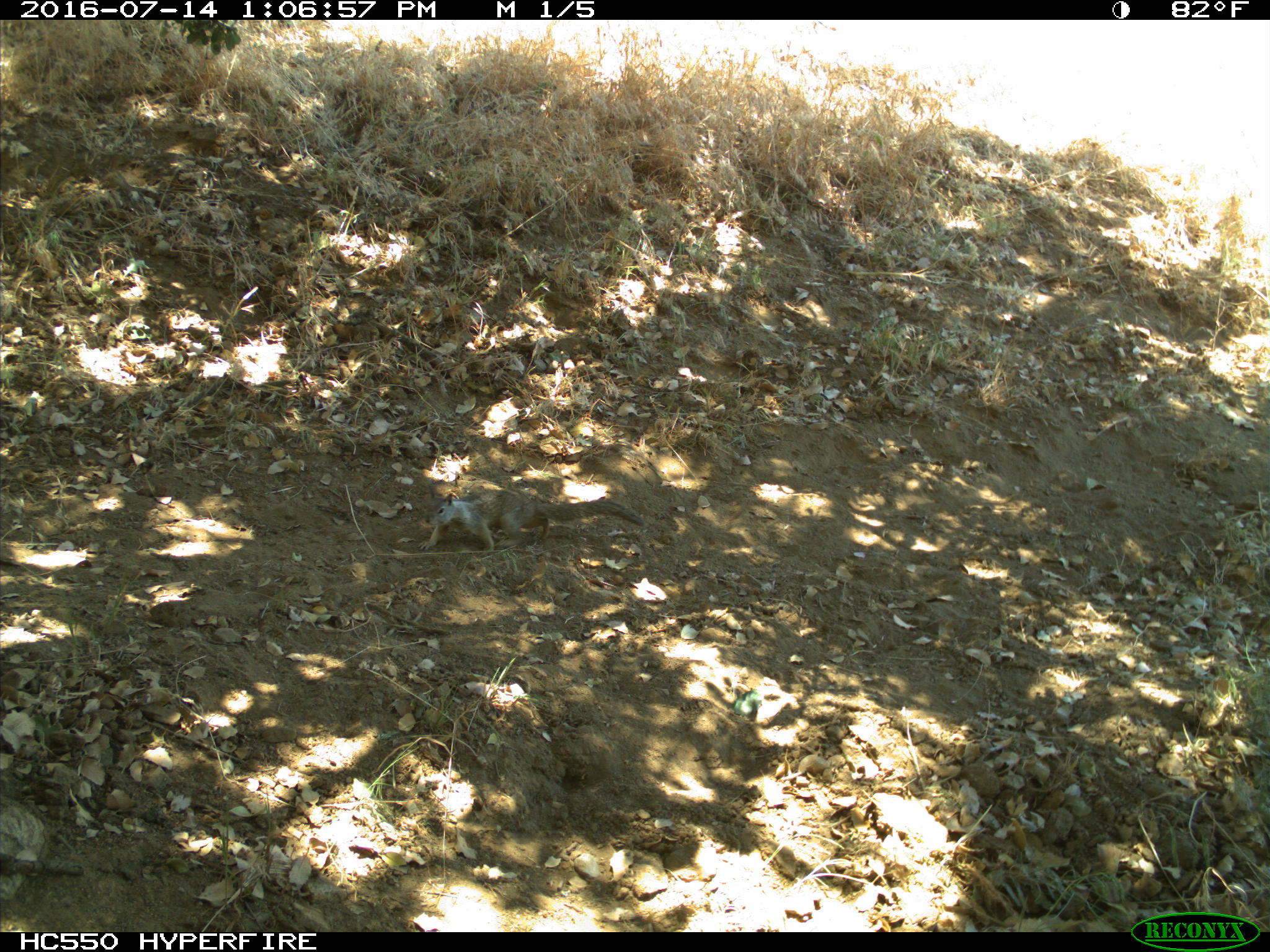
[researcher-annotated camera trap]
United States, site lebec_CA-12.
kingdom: Animalia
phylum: Chordata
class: Mammalia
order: Rodentia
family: Sciuridae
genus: Otospermophilus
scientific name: Otospermophilus beecheyi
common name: california ground squirrel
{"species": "Otospermophilus beecheyi (california ground squirrel)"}